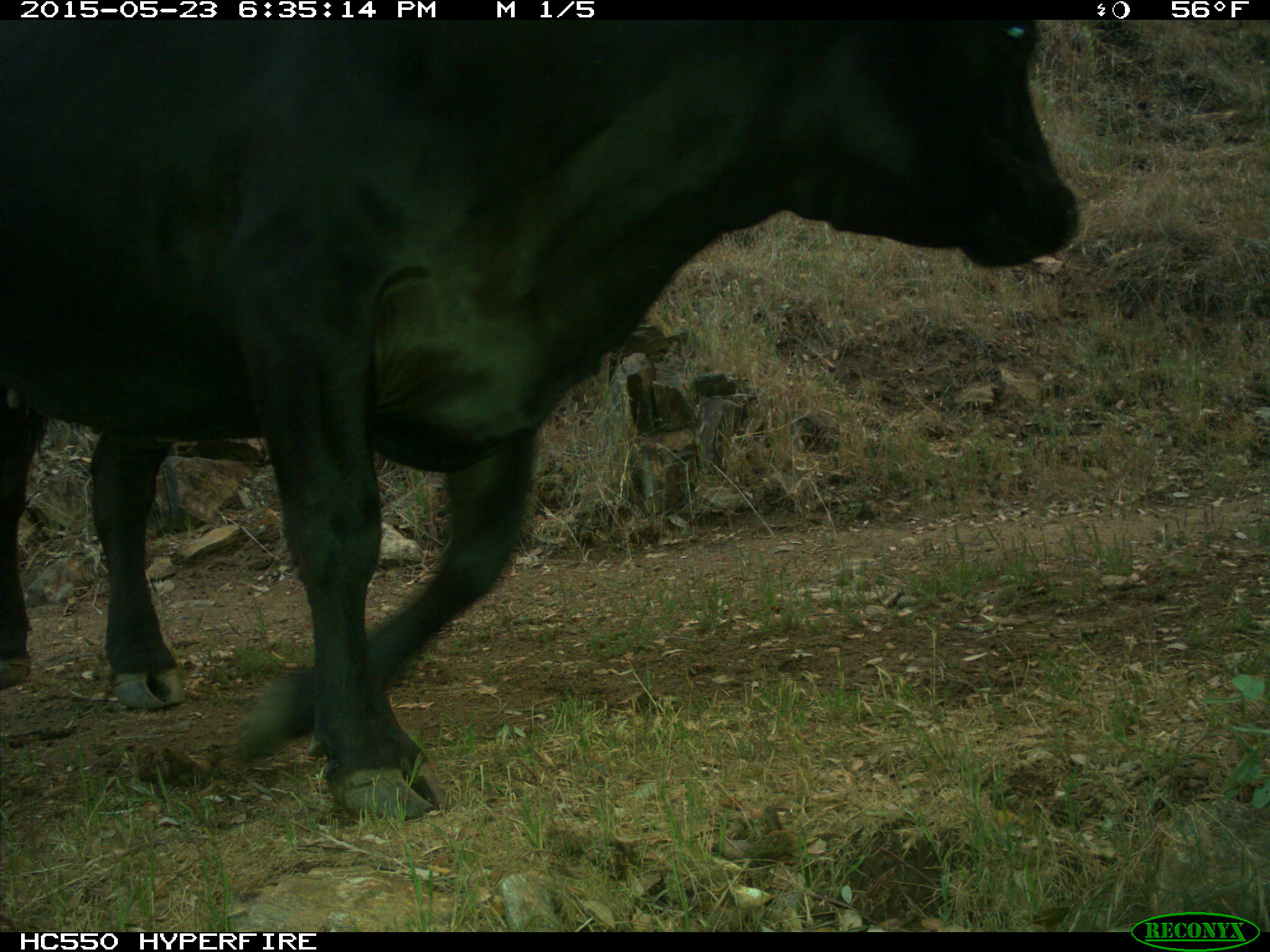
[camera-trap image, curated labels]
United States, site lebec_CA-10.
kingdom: Animalia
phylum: Chordata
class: Mammalia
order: Artiodactyla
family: Bovidae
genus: Bos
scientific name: Bos taurus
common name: domestic cow